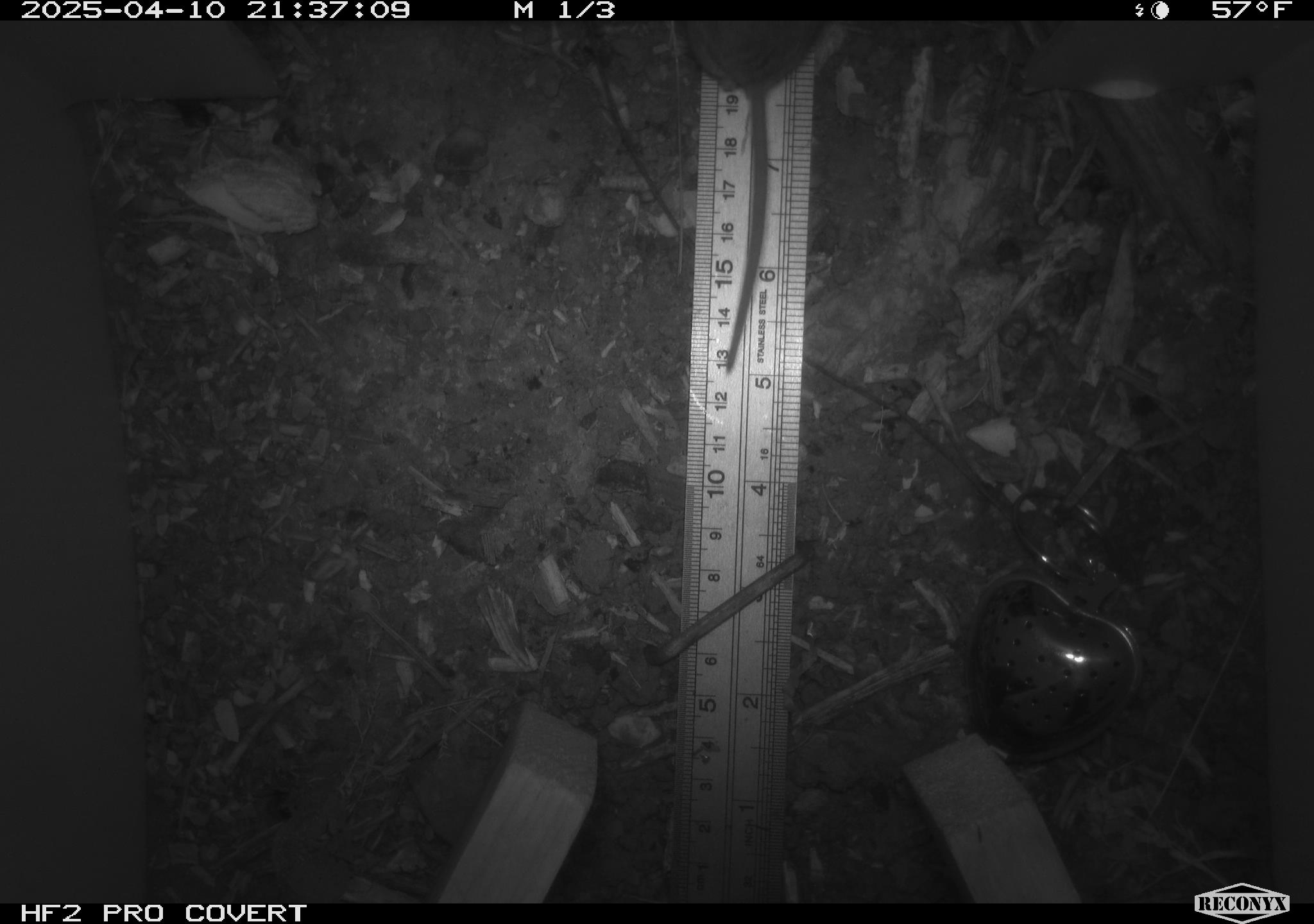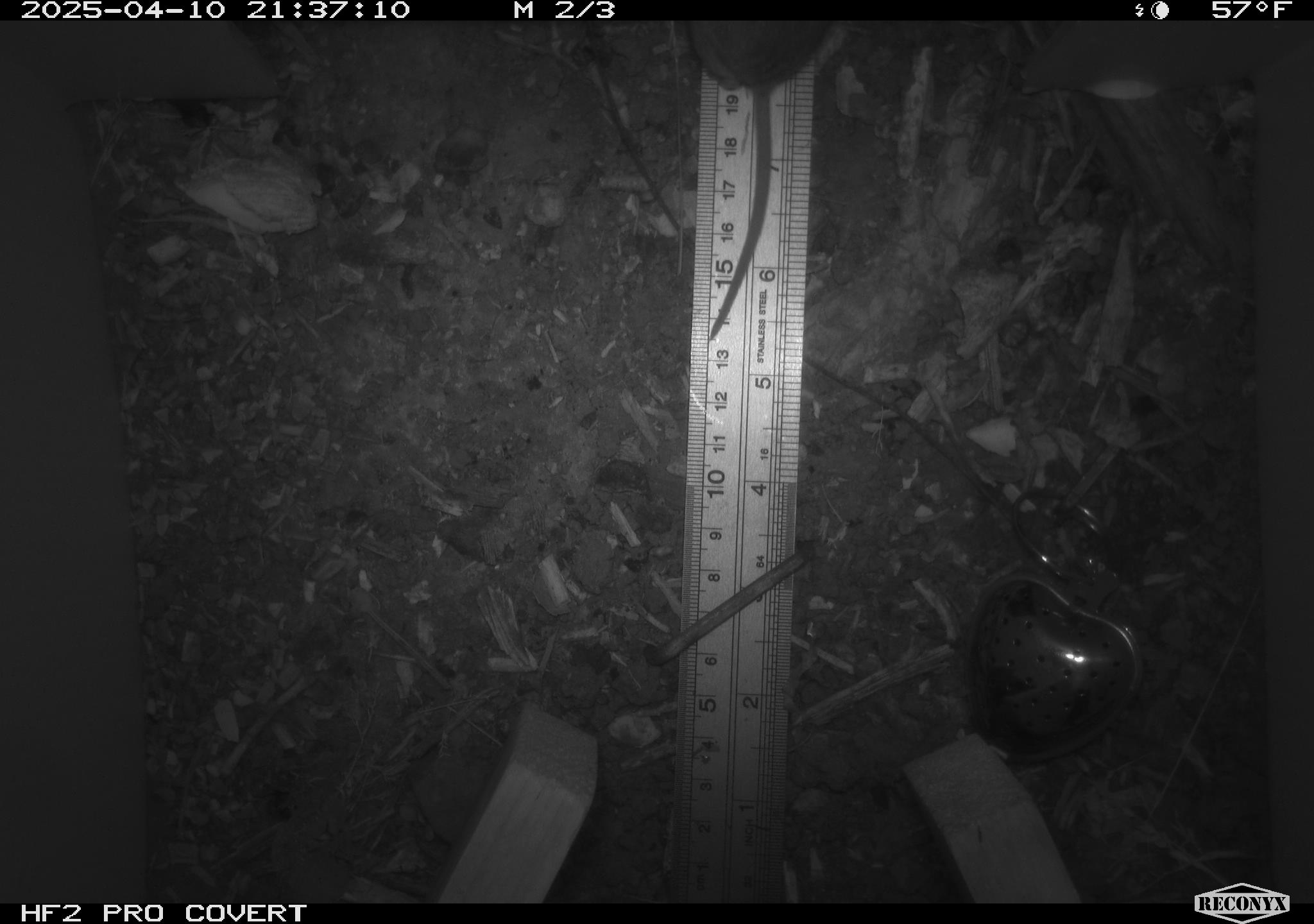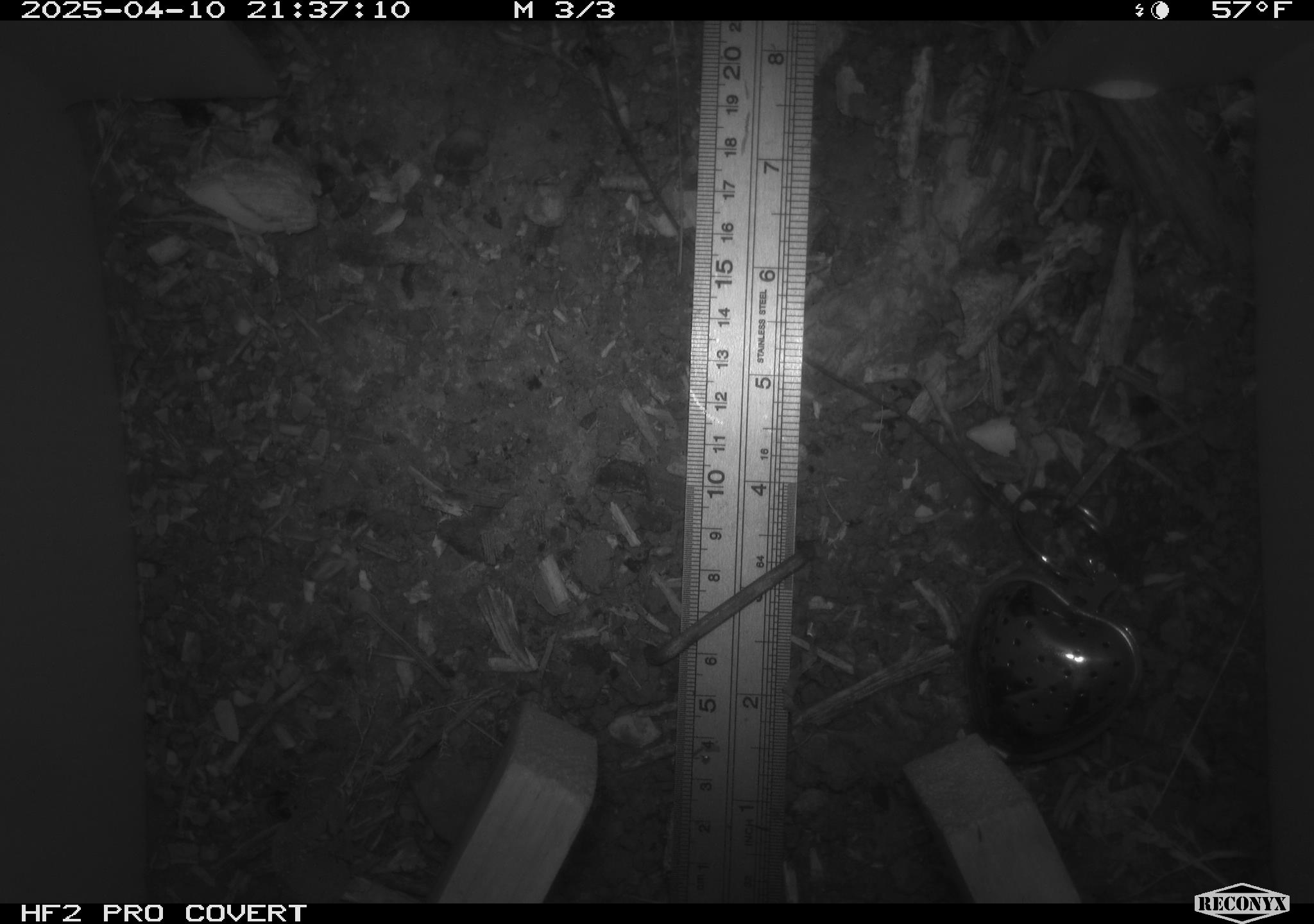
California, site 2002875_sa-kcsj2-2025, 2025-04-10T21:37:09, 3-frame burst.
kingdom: Animalia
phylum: Chordata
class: Mammalia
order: Rodentia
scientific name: Rodentia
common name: rodent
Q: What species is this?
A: Rodent (Rodentia).